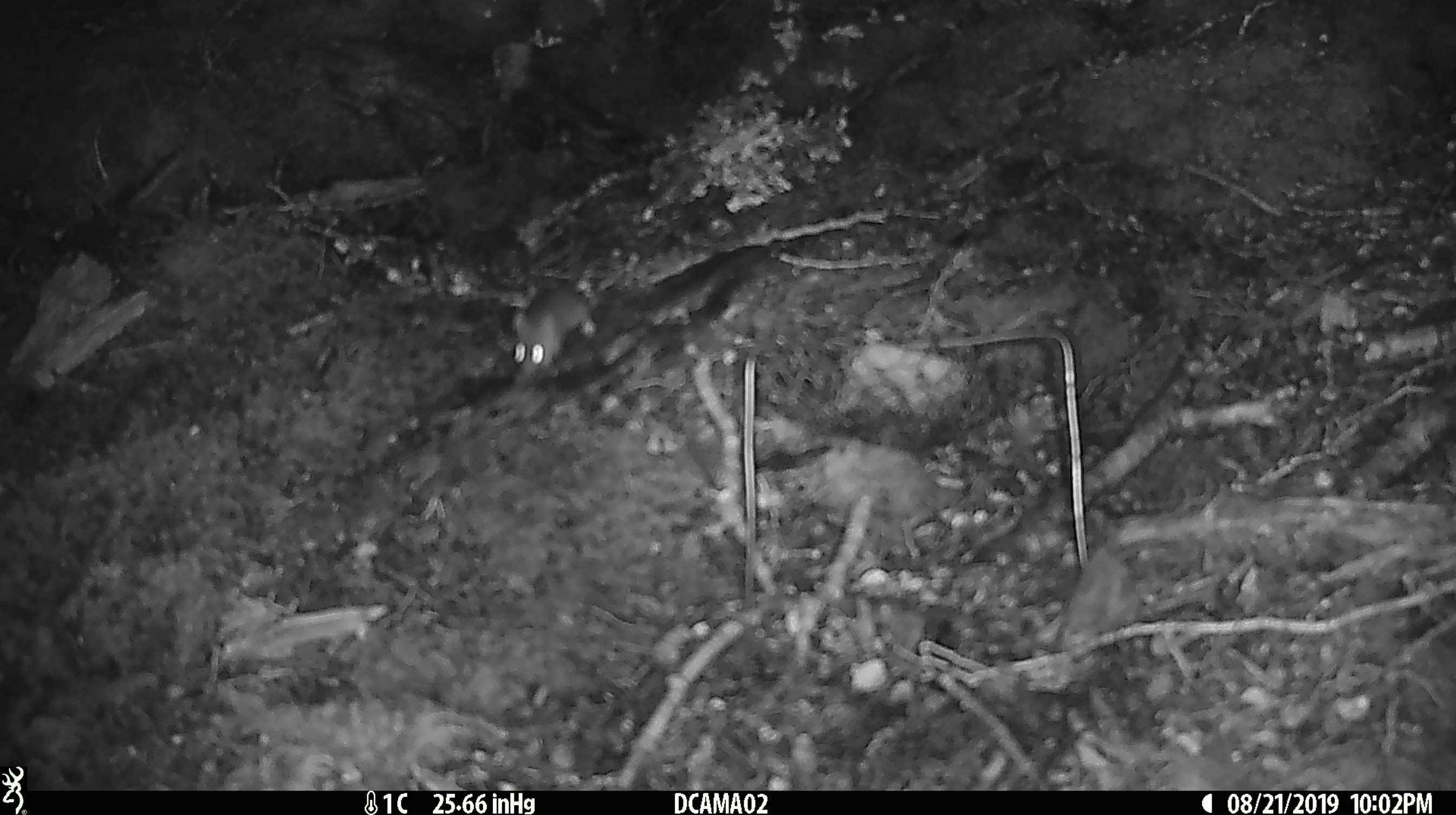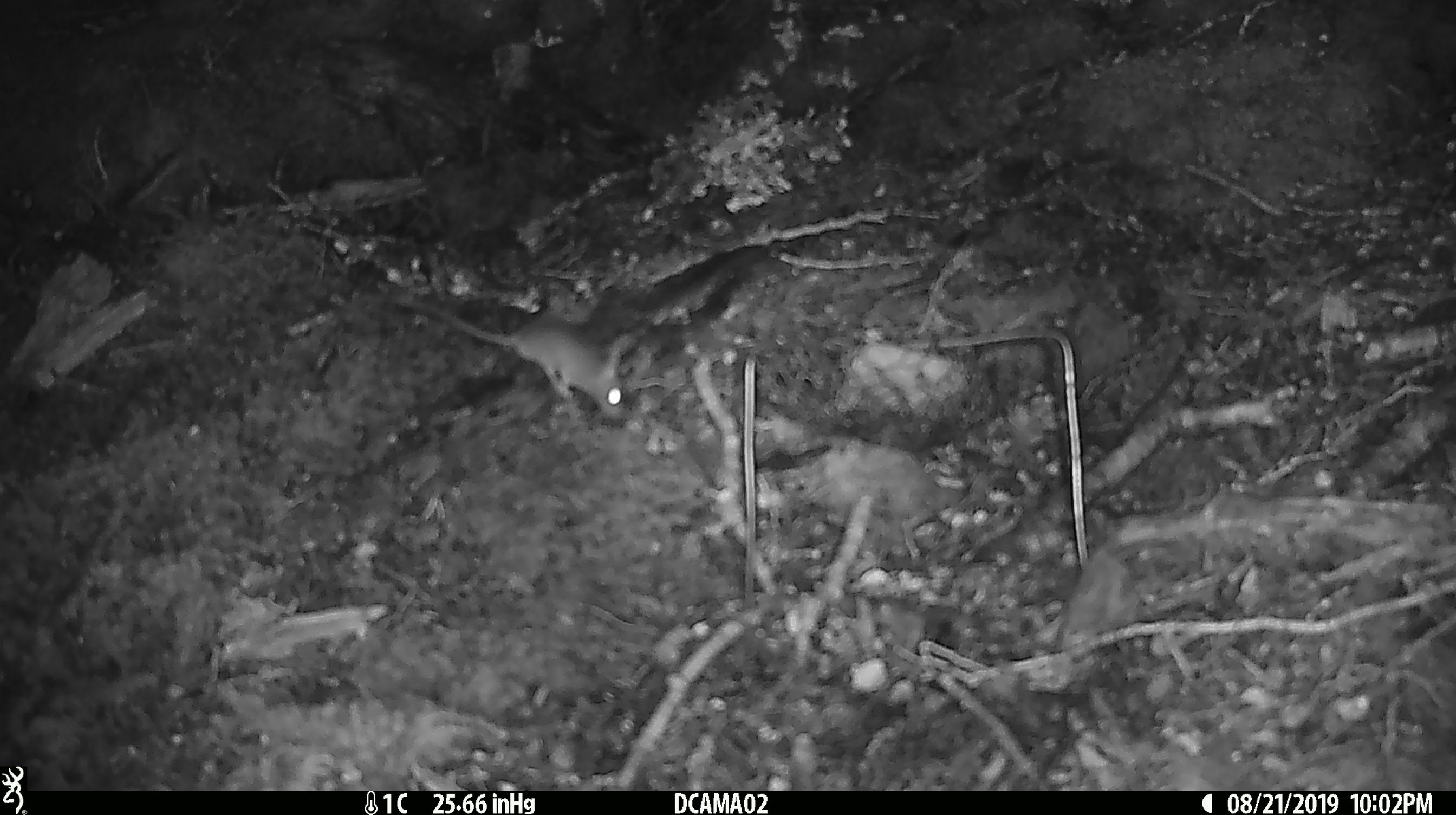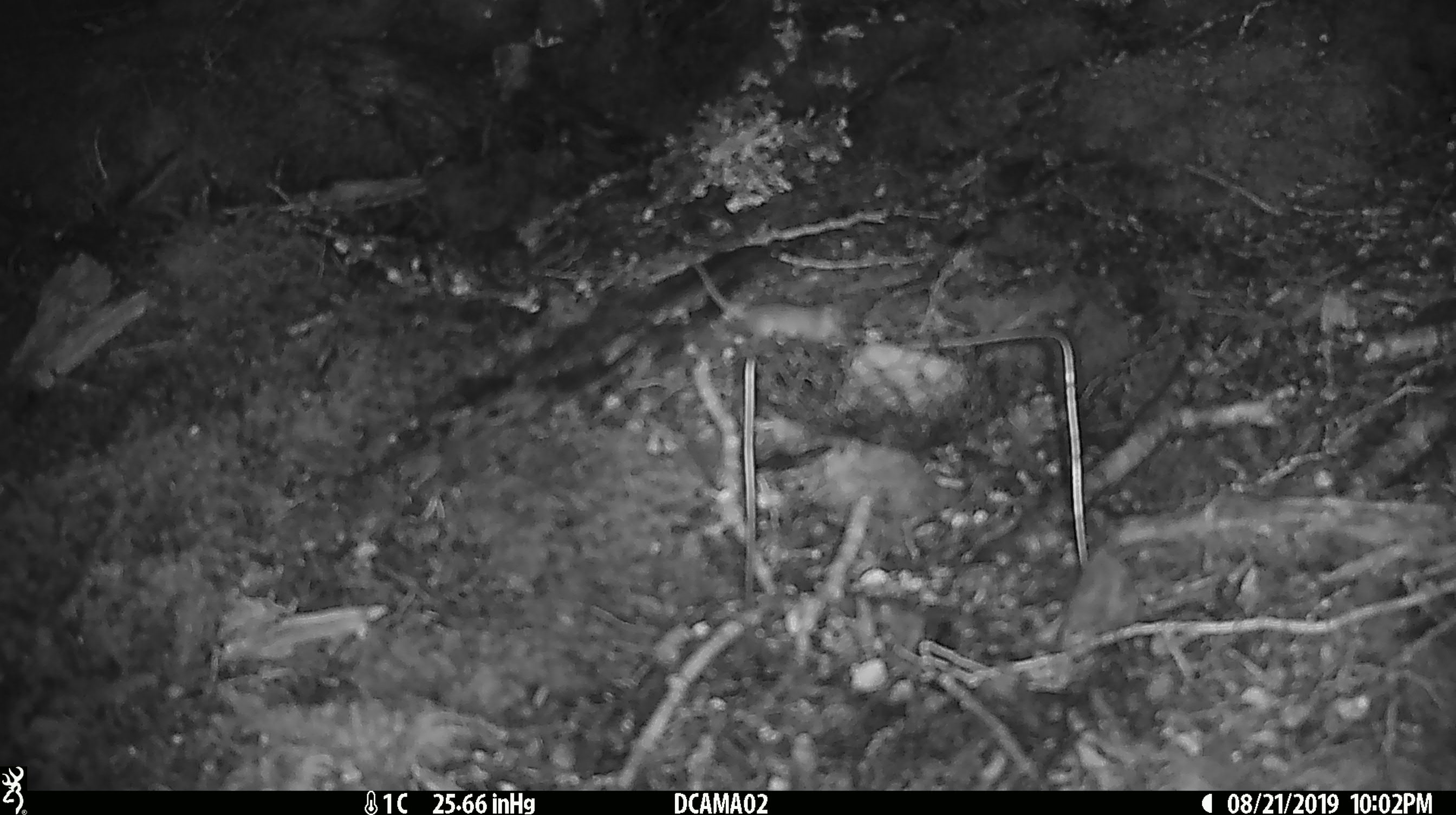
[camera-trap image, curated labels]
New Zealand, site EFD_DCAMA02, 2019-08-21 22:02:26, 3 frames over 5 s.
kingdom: Animalia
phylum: Chordata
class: Mammalia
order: Rodentia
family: Muridae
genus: Mus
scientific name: Mus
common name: mouse